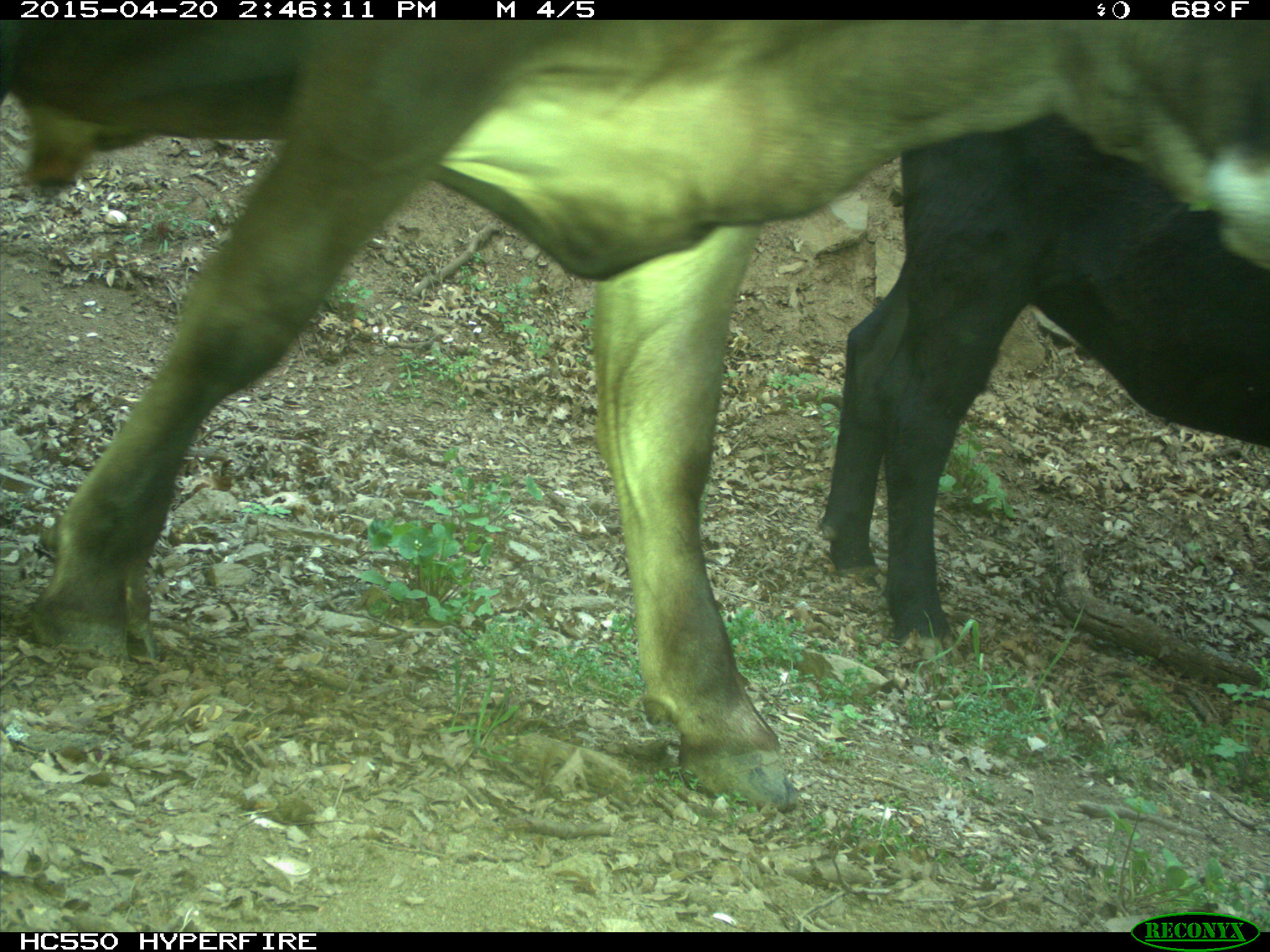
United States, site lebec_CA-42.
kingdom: Animalia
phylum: Chordata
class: Mammalia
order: Artiodactyla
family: Bovidae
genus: Bos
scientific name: Bos taurus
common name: domestic cow